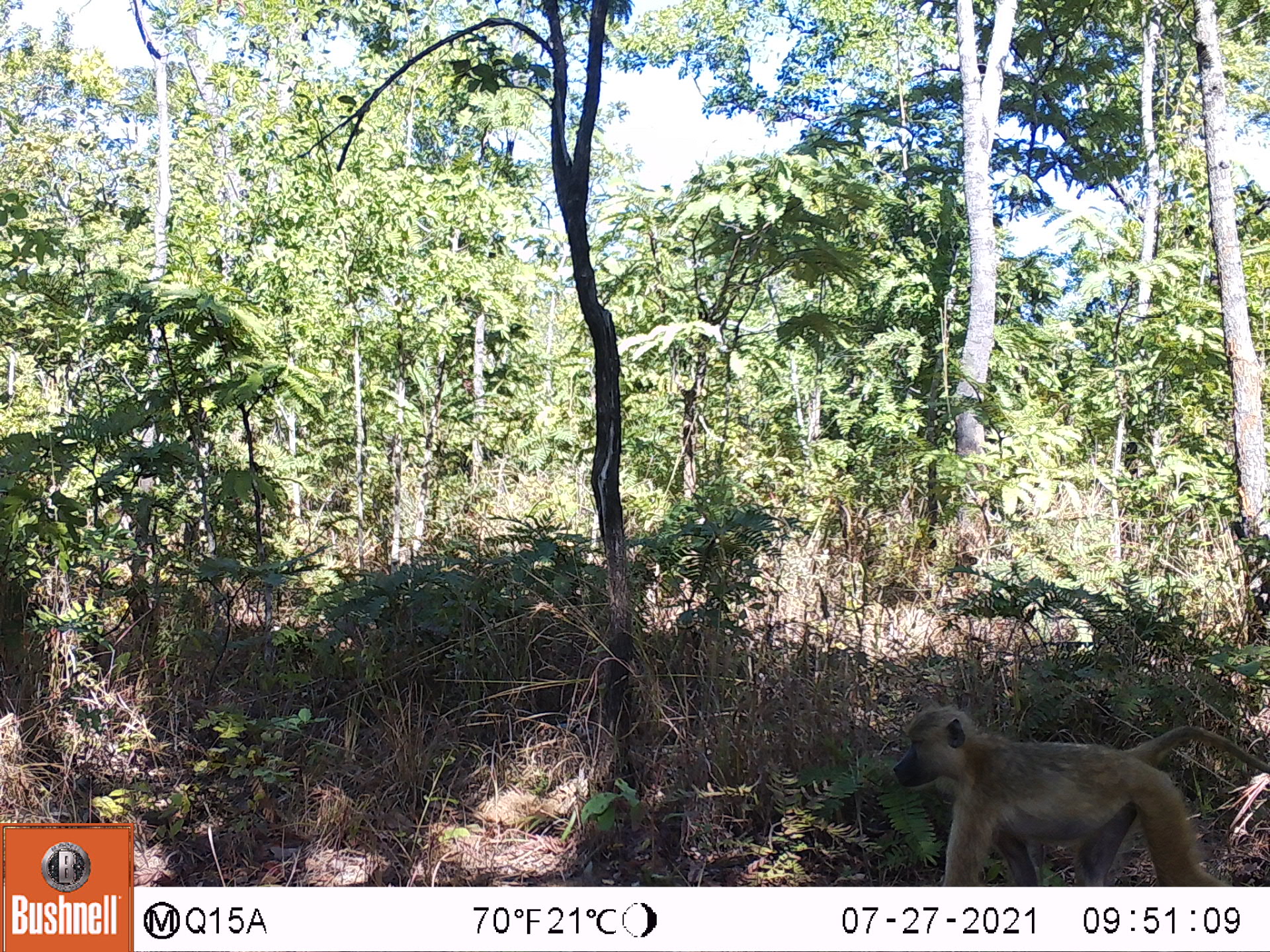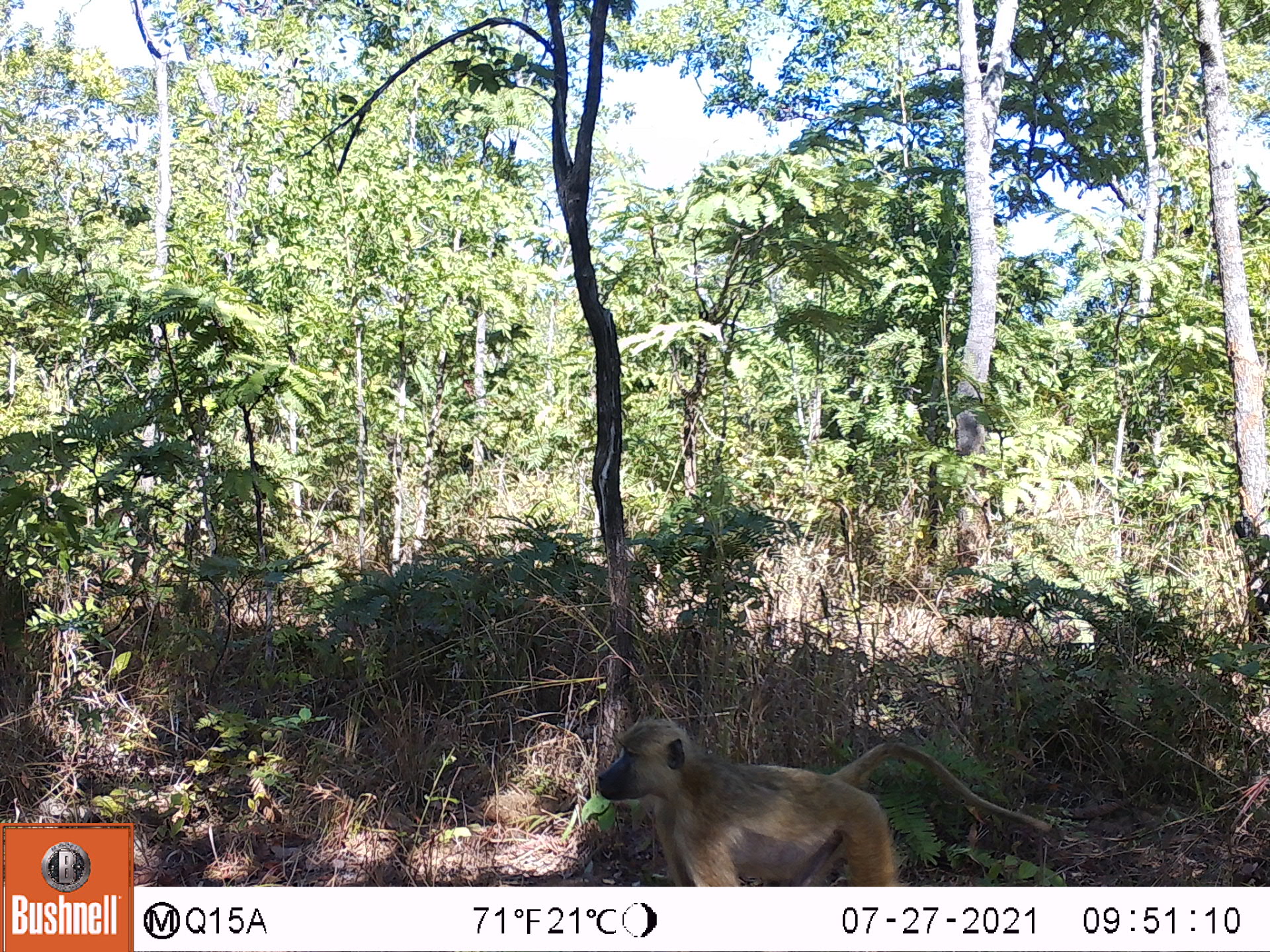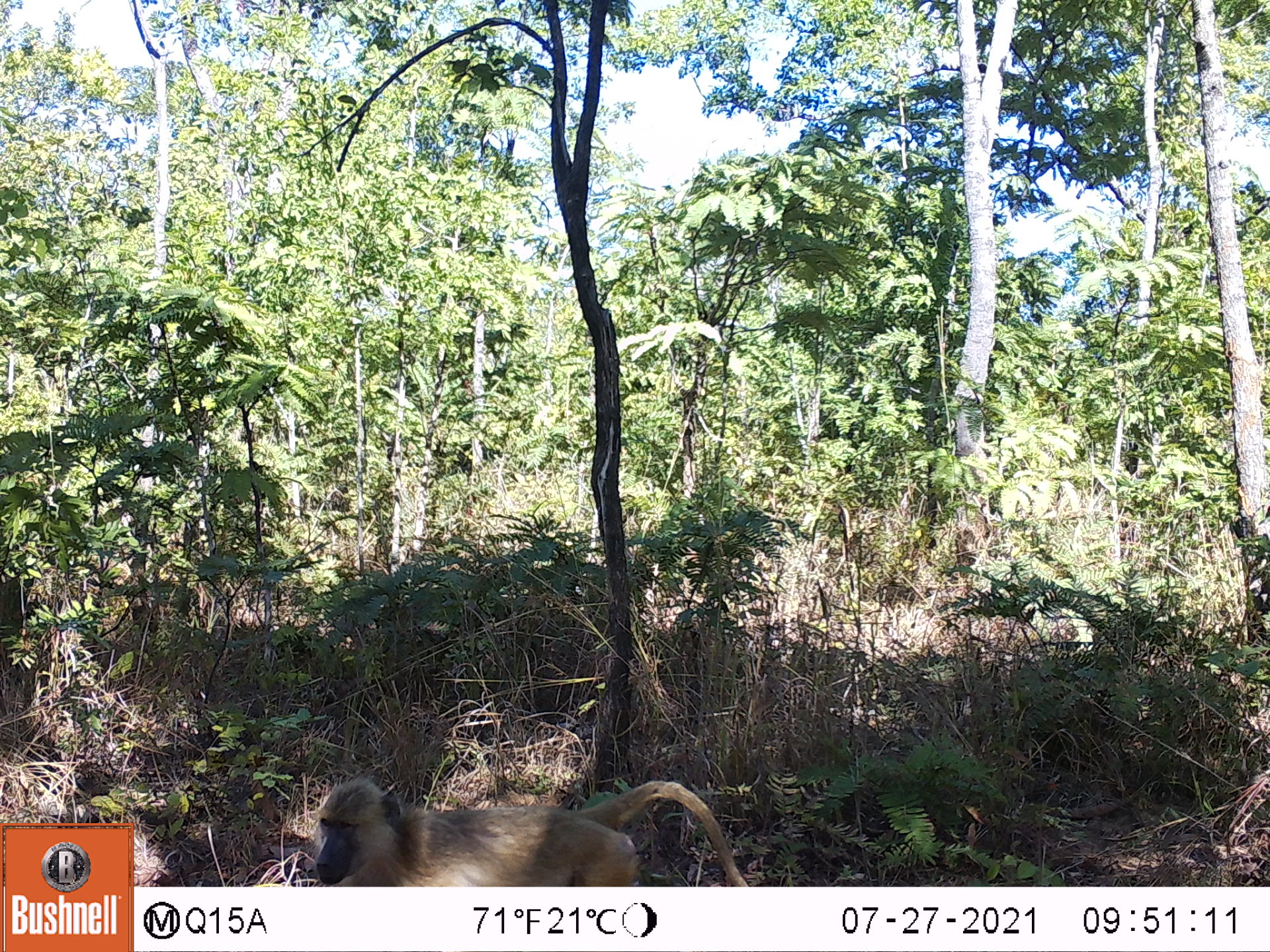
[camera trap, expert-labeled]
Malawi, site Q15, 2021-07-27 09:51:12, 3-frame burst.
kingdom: Animalia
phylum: Chordata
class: Mammalia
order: Primates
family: Cercopithecidae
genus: Papio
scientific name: Papio cynocephalus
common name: yellow baboon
Yellow baboon (Papio cynocephalus), count 1.